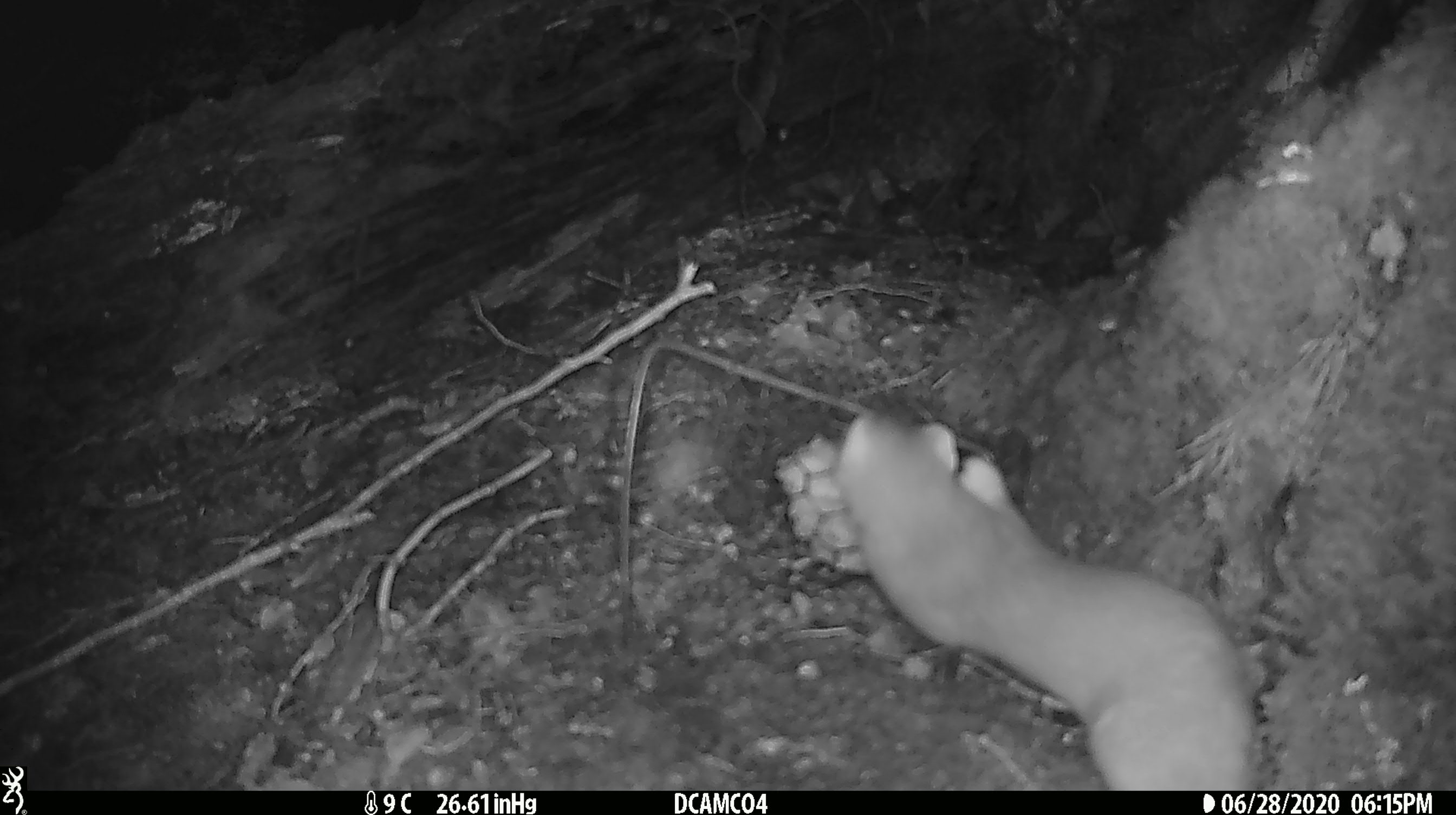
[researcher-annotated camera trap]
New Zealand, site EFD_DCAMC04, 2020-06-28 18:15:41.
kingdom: Animalia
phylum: Chordata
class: Mammalia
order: Carnivora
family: Mustelidae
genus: Mustela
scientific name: Mustela erminea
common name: stoat